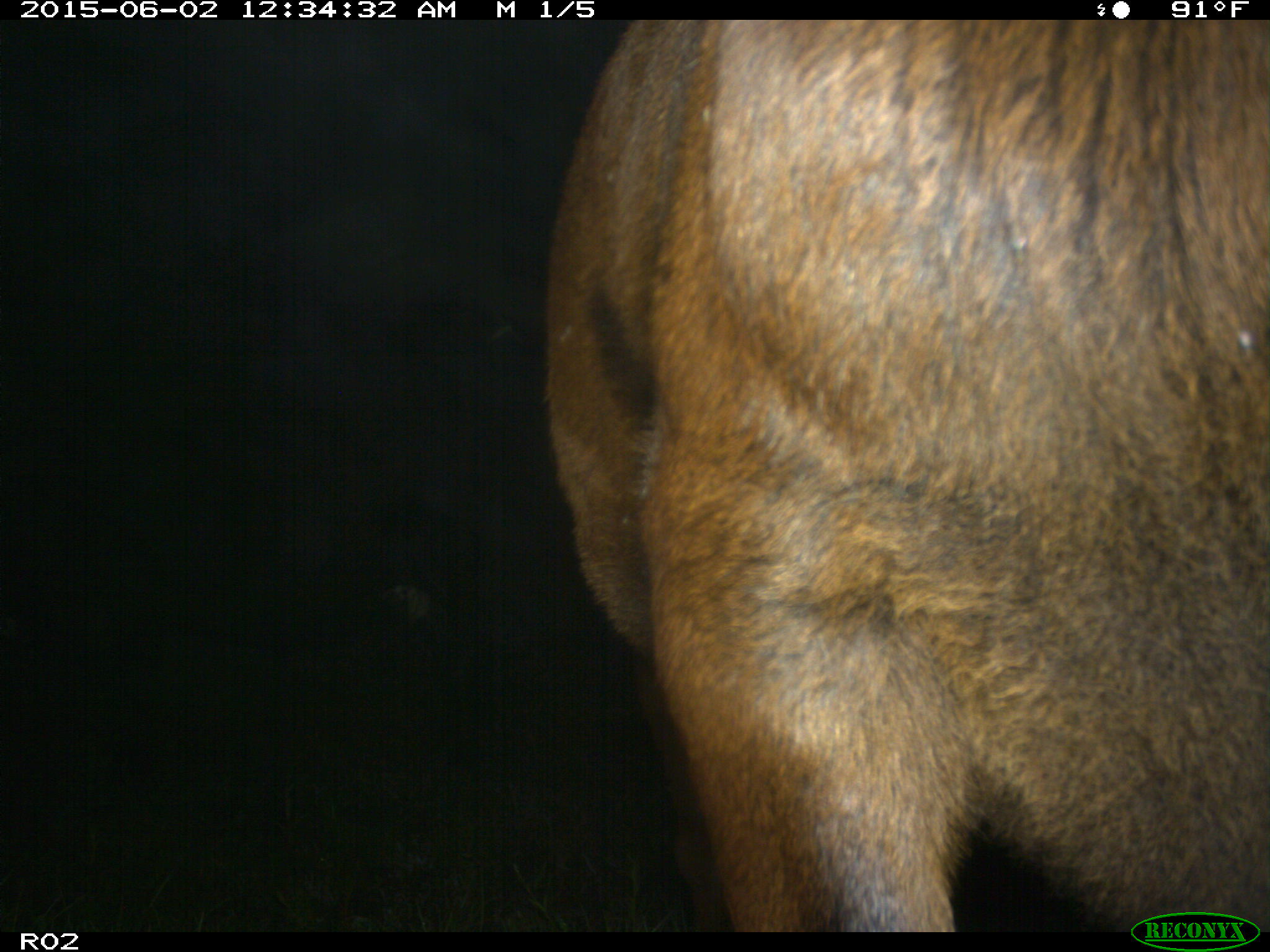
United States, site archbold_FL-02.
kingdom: Animalia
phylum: Chordata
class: Mammalia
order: Artiodactyla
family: Bovidae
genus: Bos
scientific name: Bos taurus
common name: domestic cow